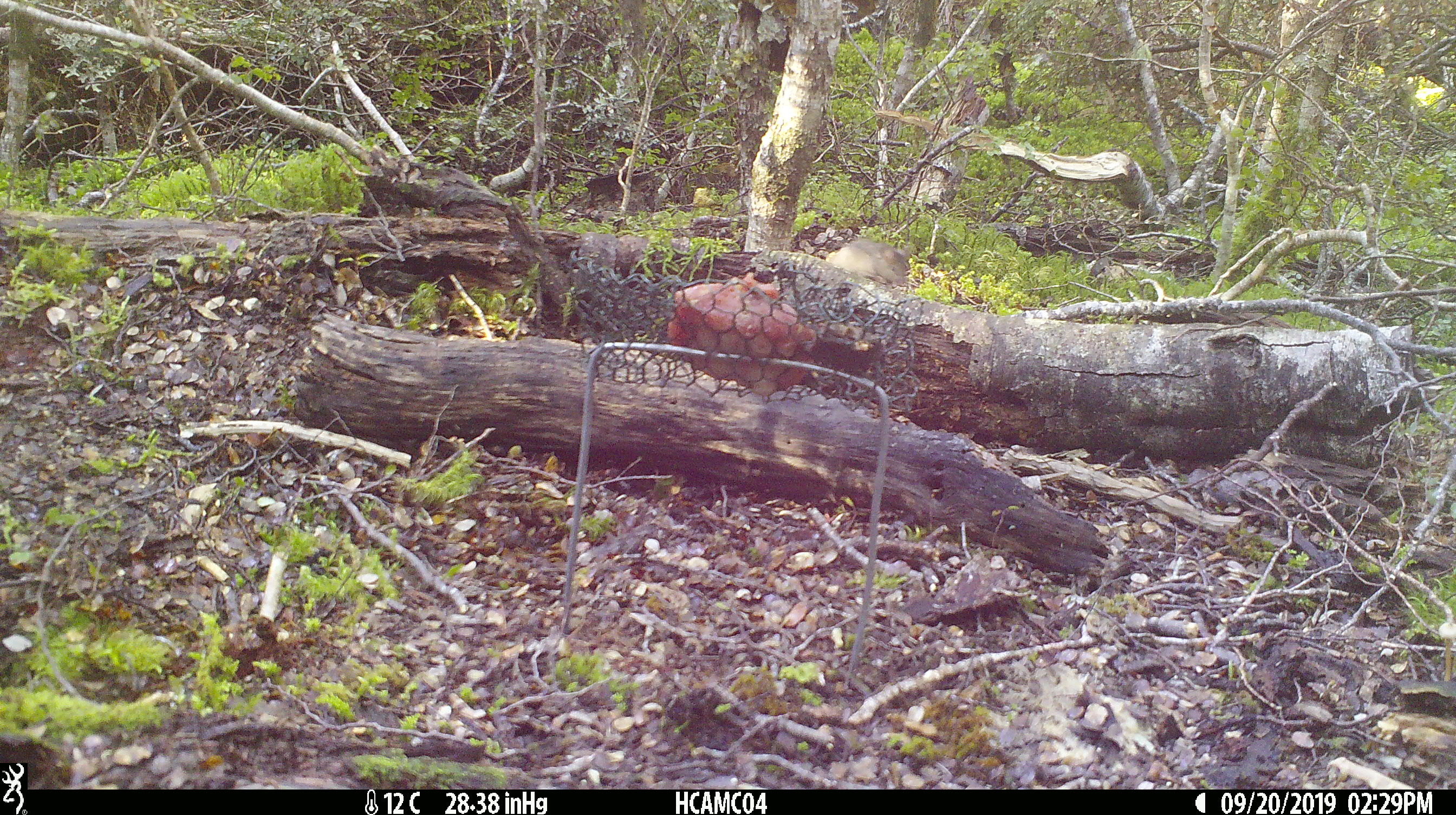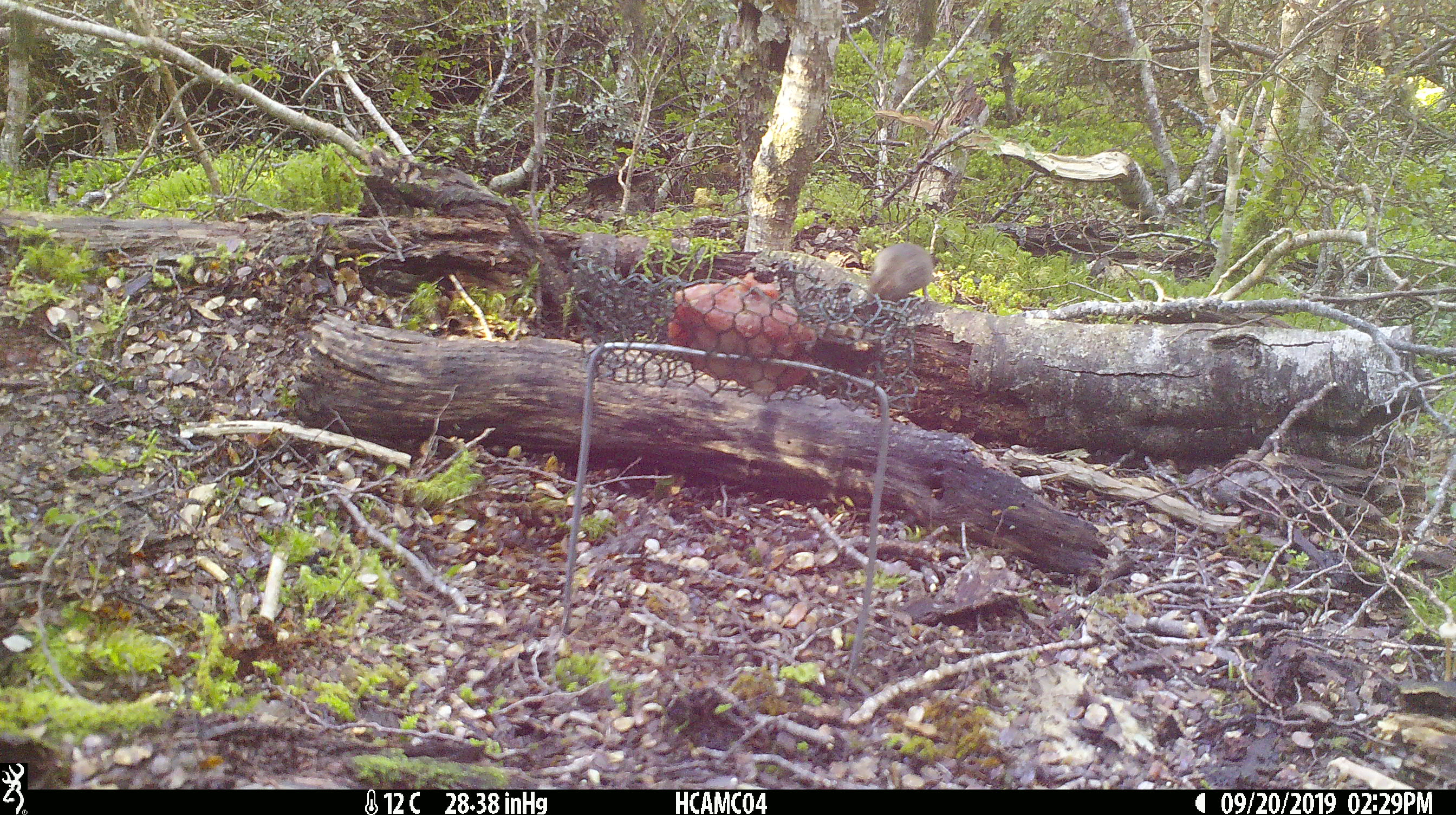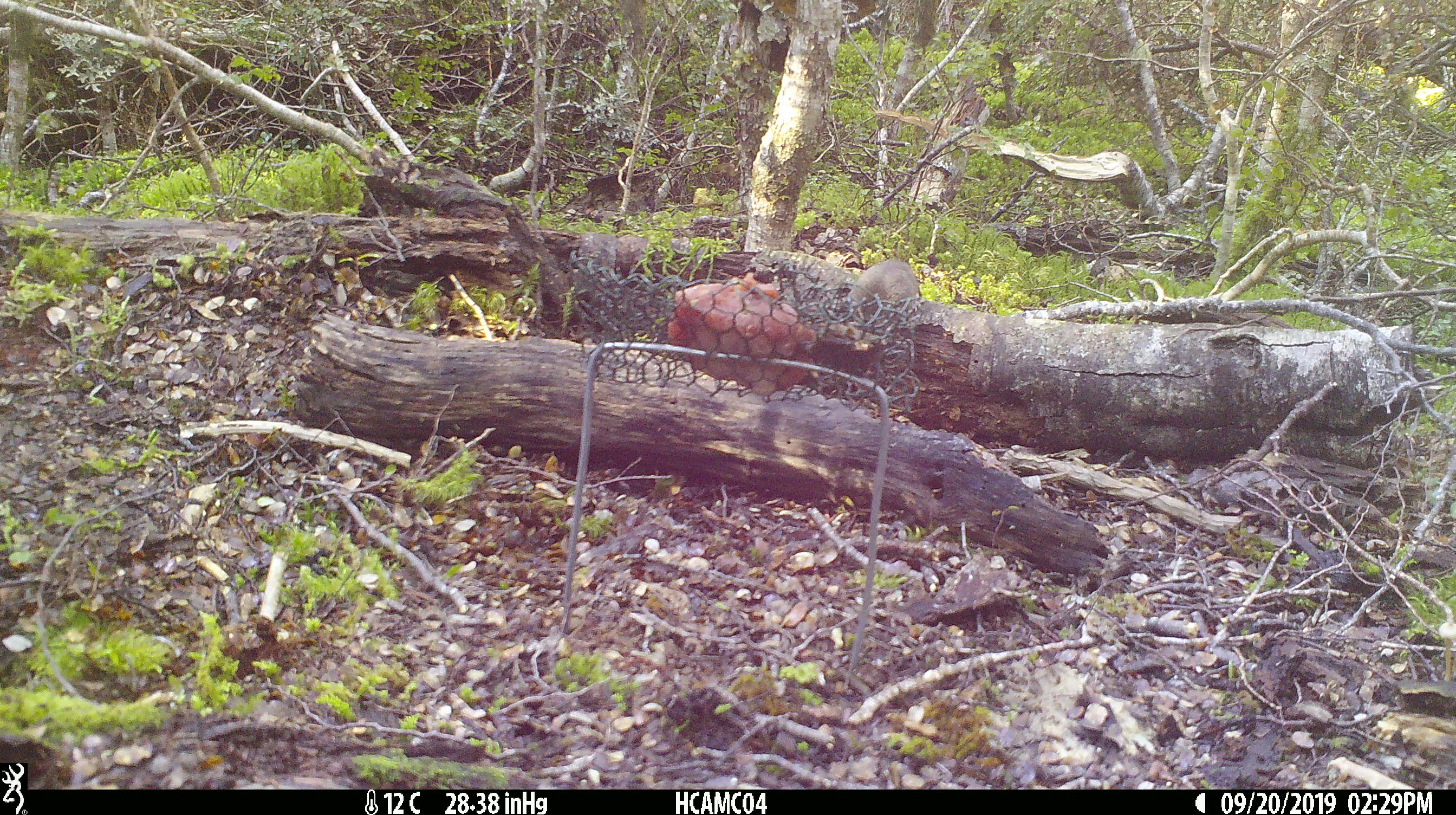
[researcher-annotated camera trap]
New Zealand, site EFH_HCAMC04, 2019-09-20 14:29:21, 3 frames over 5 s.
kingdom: Animalia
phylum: Chordata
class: Mammalia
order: Rodentia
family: Muridae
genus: Mus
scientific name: Mus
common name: mouse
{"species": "mouse (Mus)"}